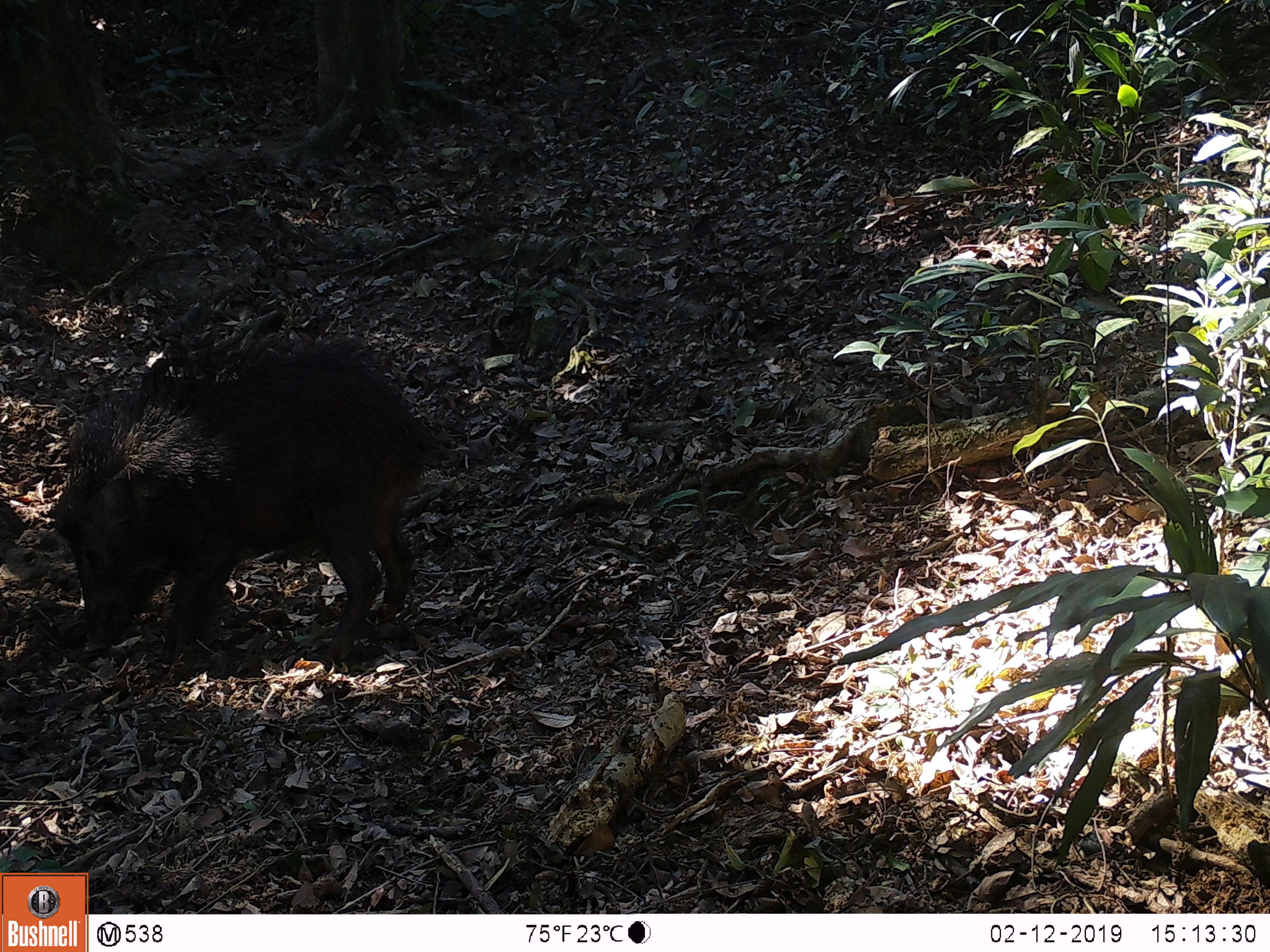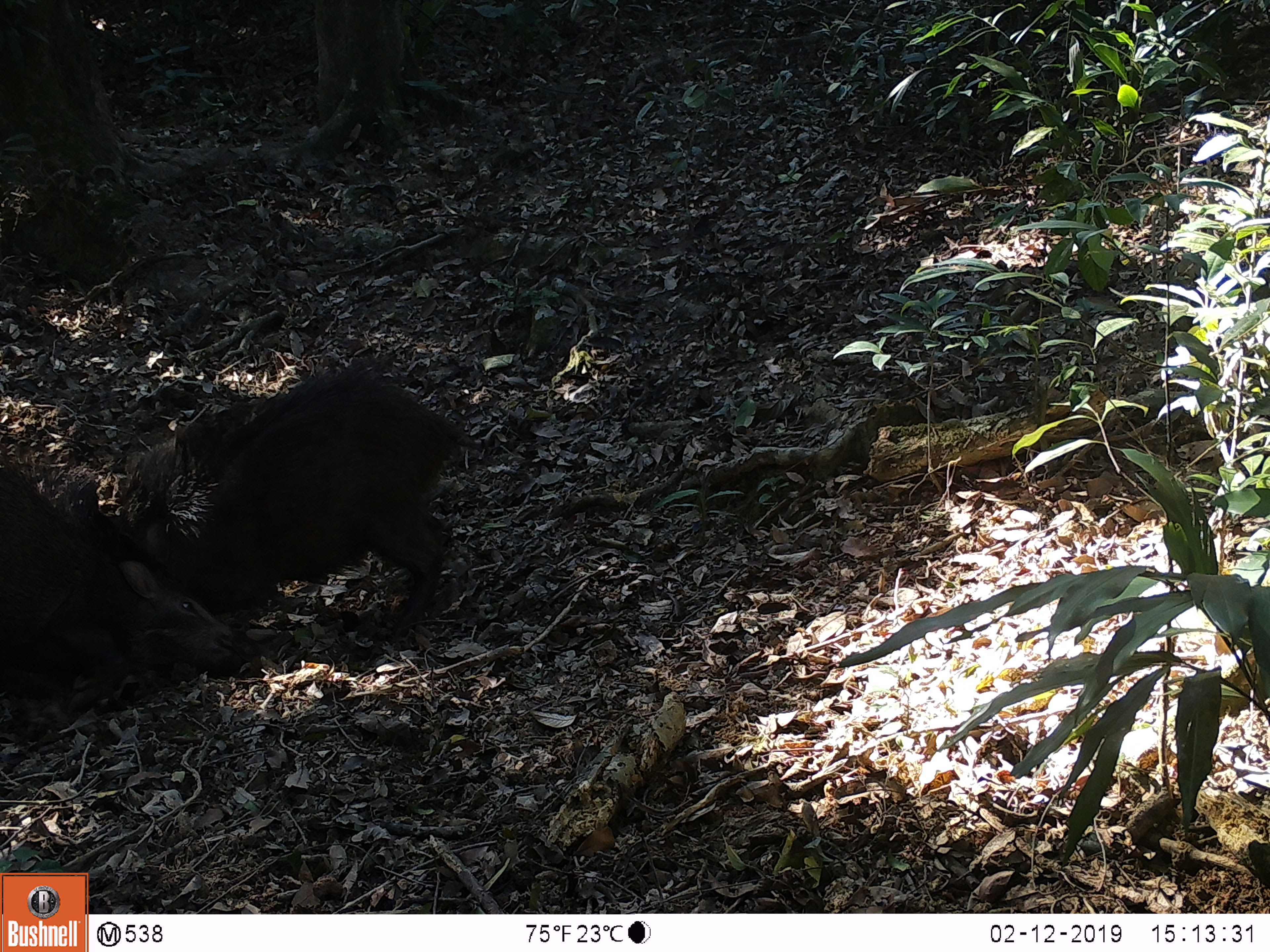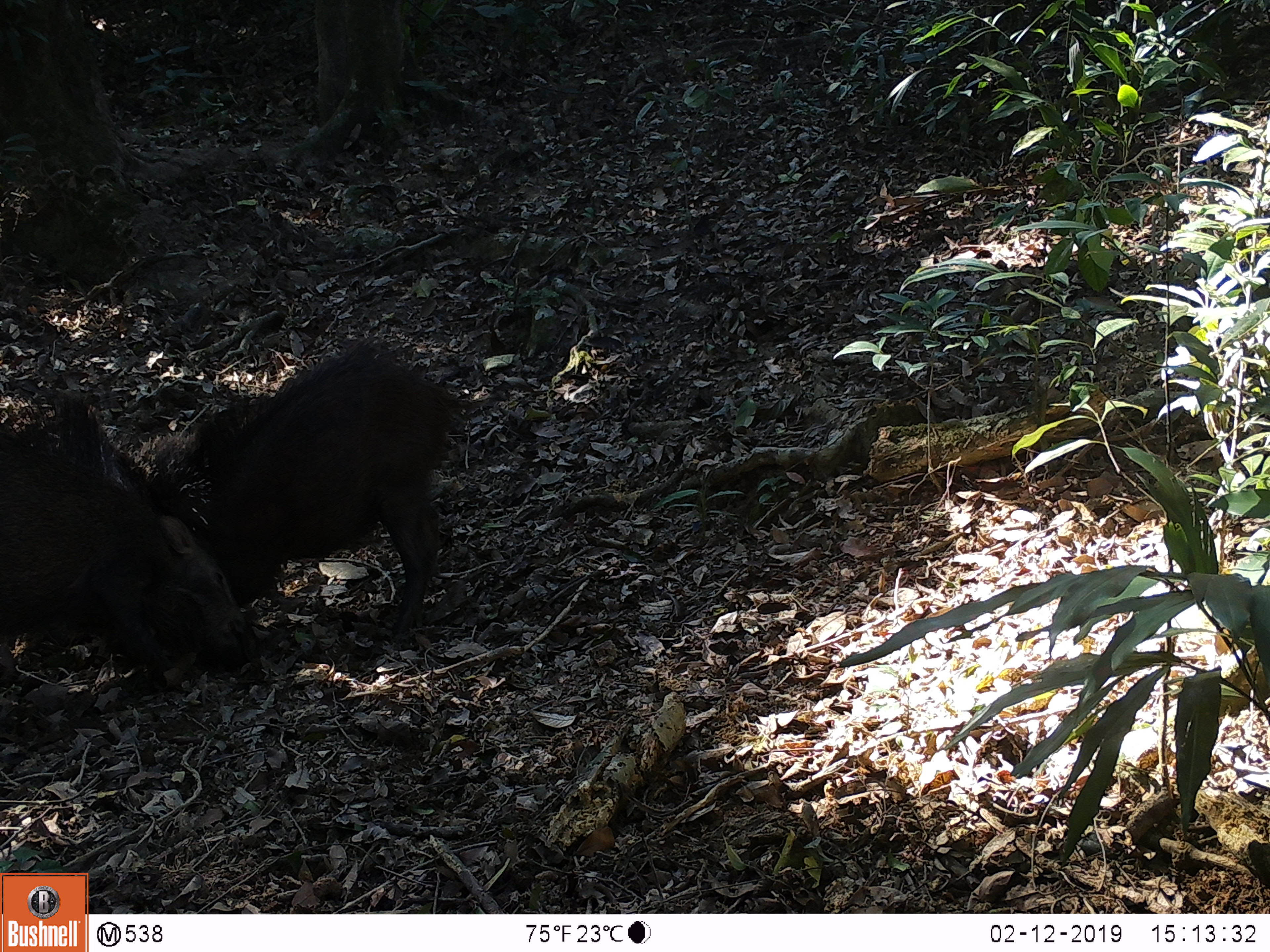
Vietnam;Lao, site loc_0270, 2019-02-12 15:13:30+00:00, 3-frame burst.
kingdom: Animalia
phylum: Chordata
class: Mammalia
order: Artiodactyla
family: Suidae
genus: Sus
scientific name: Sus scrofa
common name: eurasian wild pig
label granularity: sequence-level